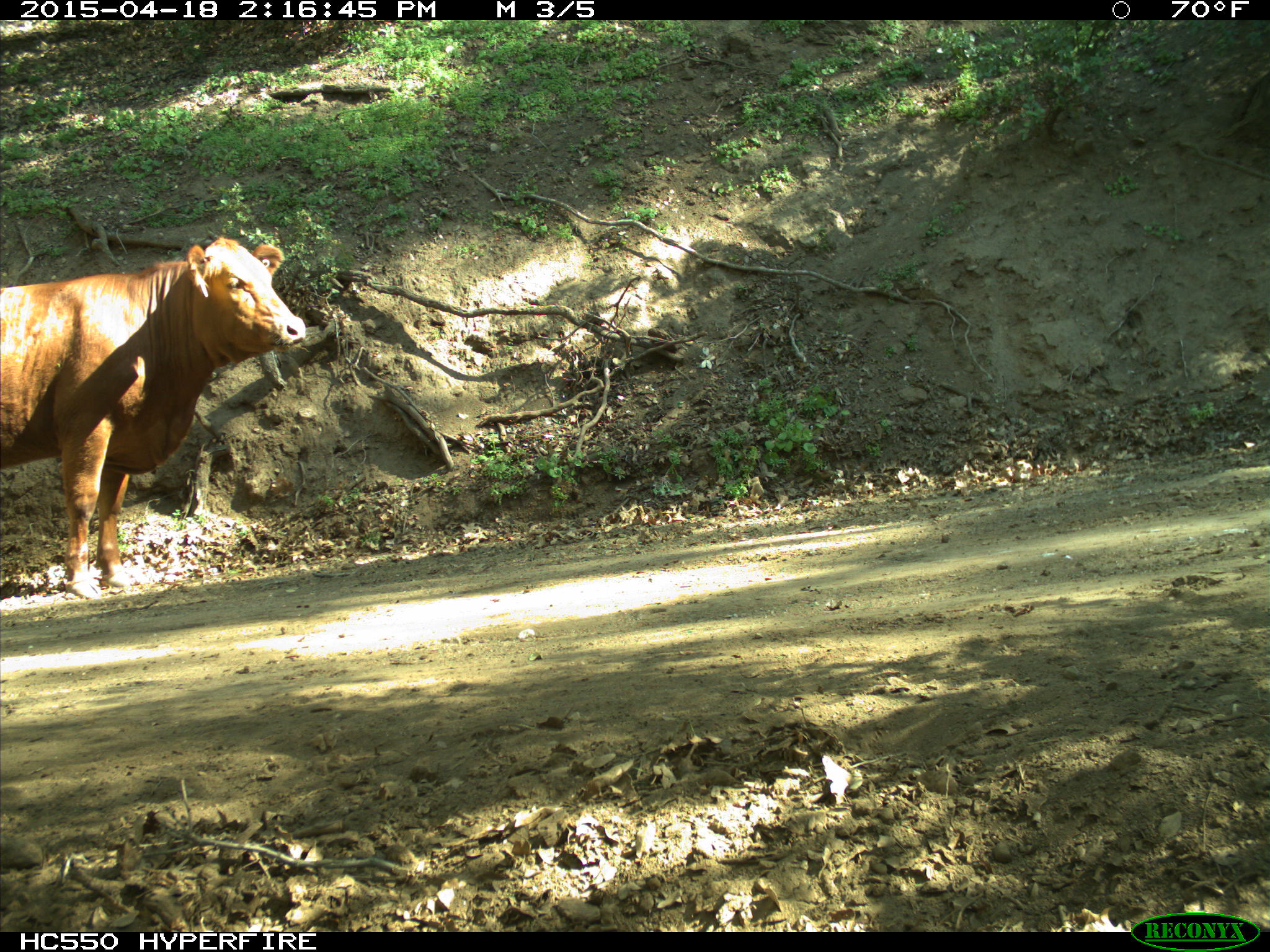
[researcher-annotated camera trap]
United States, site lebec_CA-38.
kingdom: Animalia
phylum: Chordata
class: Mammalia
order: Artiodactyla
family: Bovidae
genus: Bos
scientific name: Bos taurus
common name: domestic cow